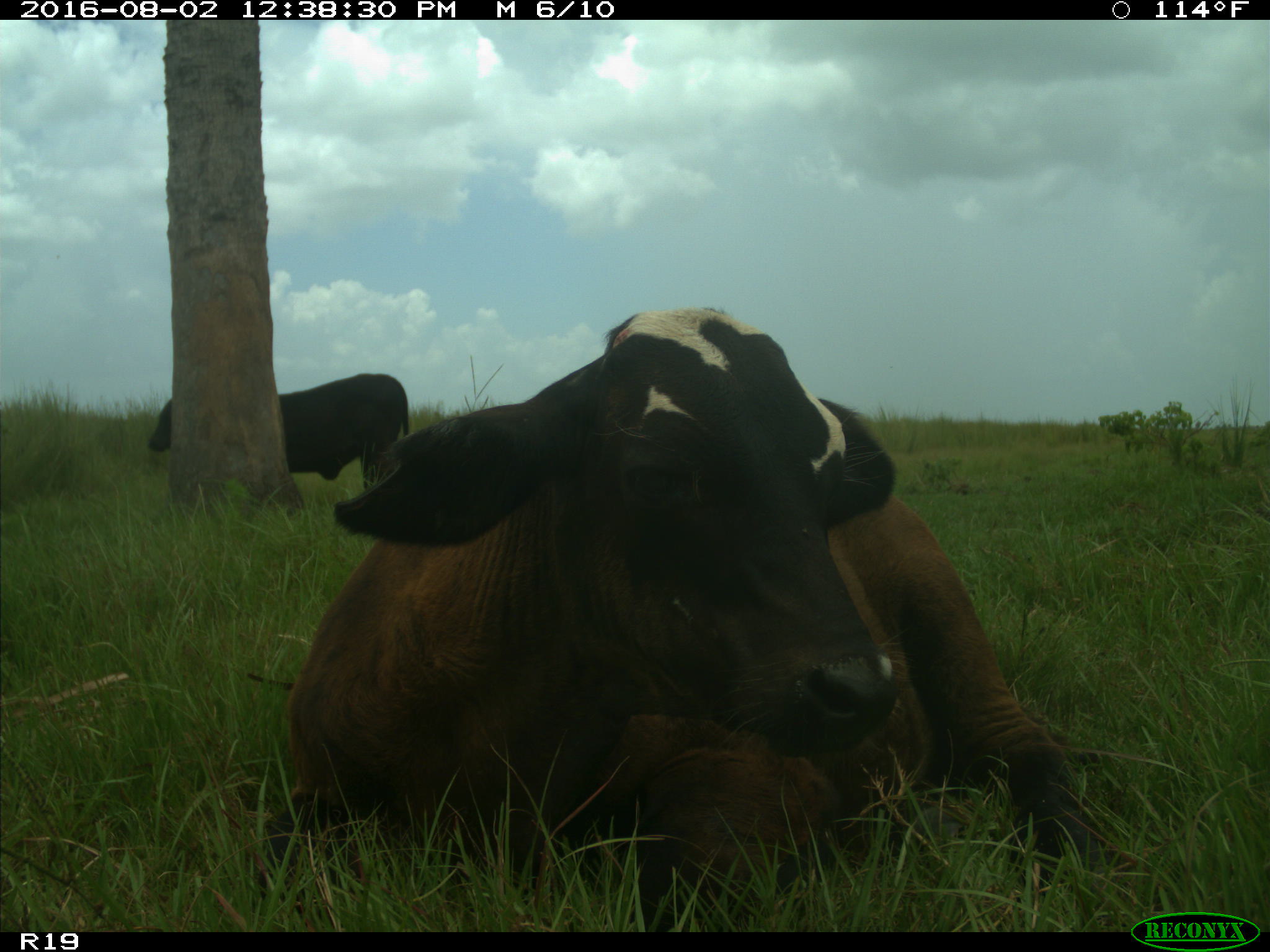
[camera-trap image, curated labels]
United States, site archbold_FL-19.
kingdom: Animalia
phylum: Chordata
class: Mammalia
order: Artiodactyla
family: Bovidae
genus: Bos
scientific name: Bos taurus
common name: domestic cow